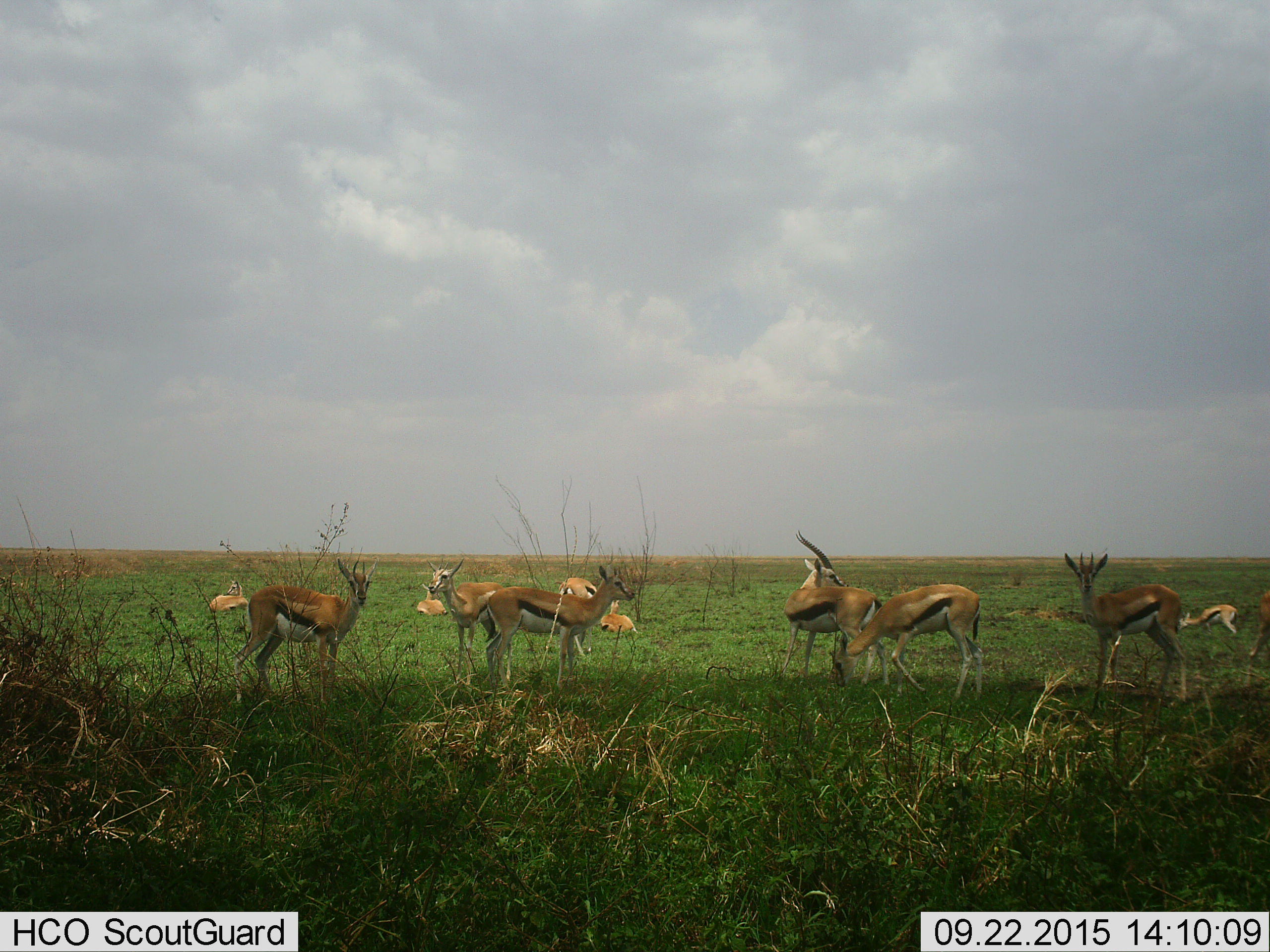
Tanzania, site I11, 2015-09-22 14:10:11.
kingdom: Animalia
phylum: Chordata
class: Mammalia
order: Artiodactyla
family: Bovidae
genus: Eudorcas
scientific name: Eudorcas thomsonii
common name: thomson's gazelle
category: gazellethomsons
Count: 11-50.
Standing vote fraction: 100%.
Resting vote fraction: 80%.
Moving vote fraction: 20%.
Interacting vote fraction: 10%.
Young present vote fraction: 40%.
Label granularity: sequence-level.